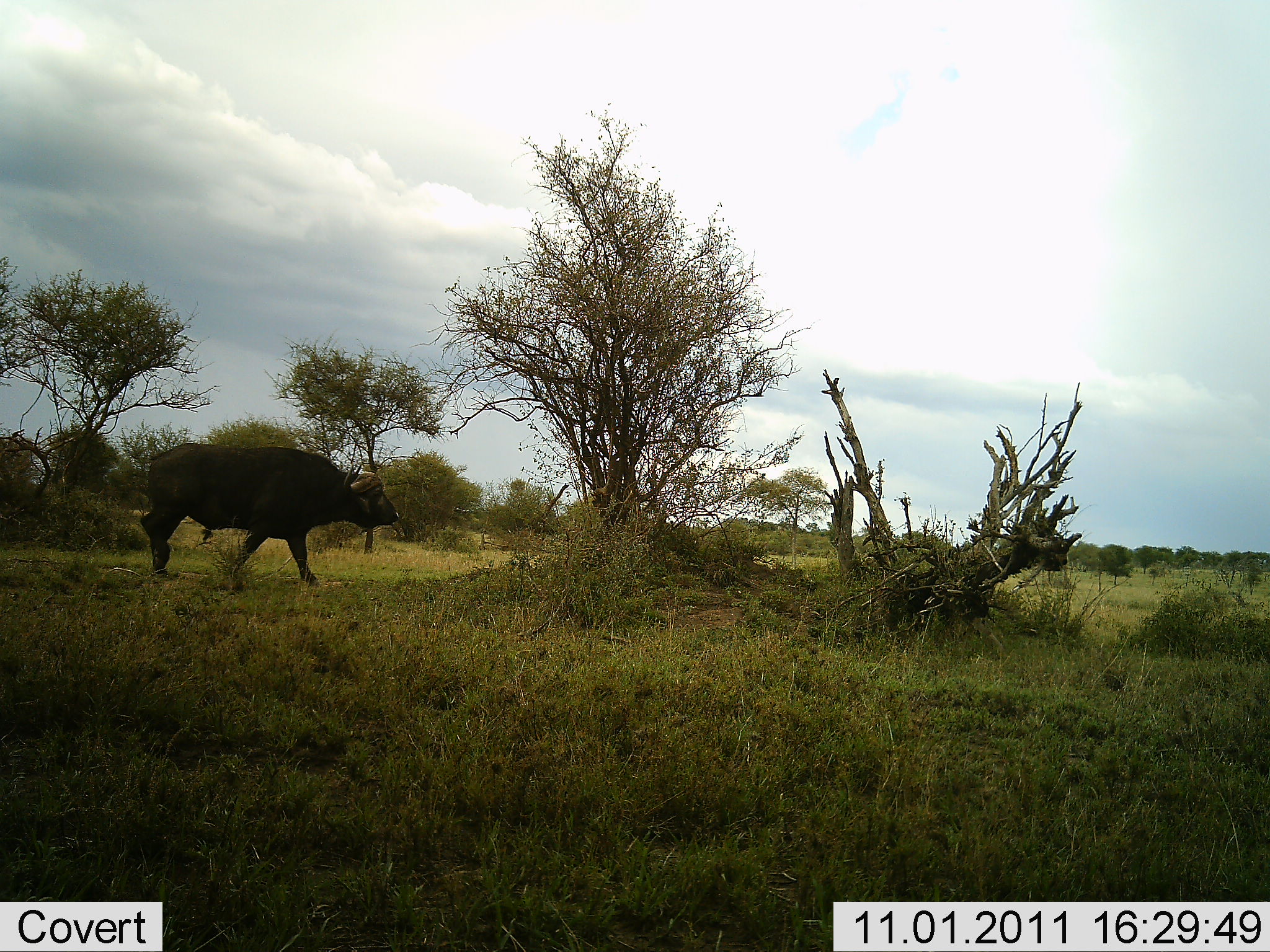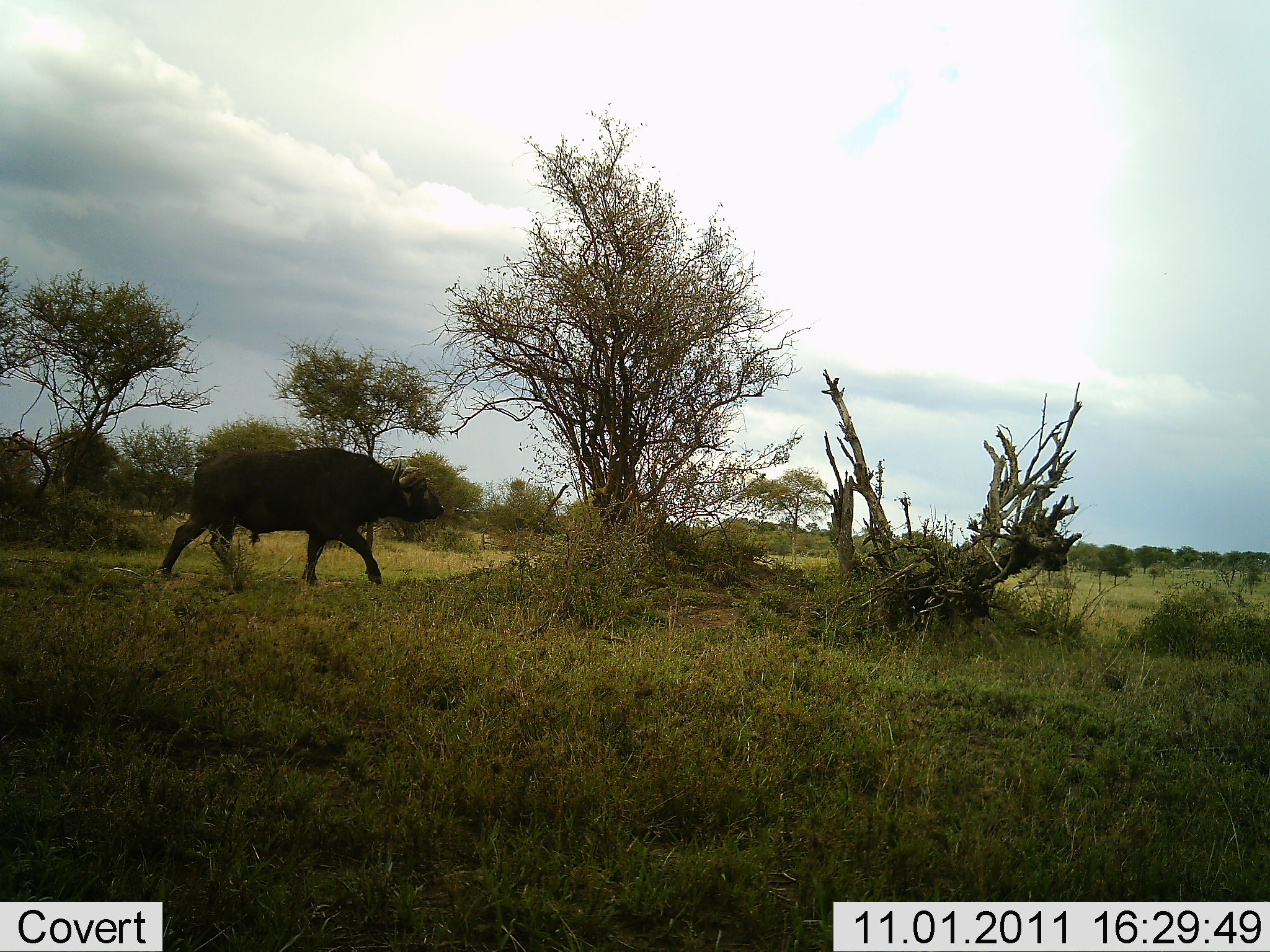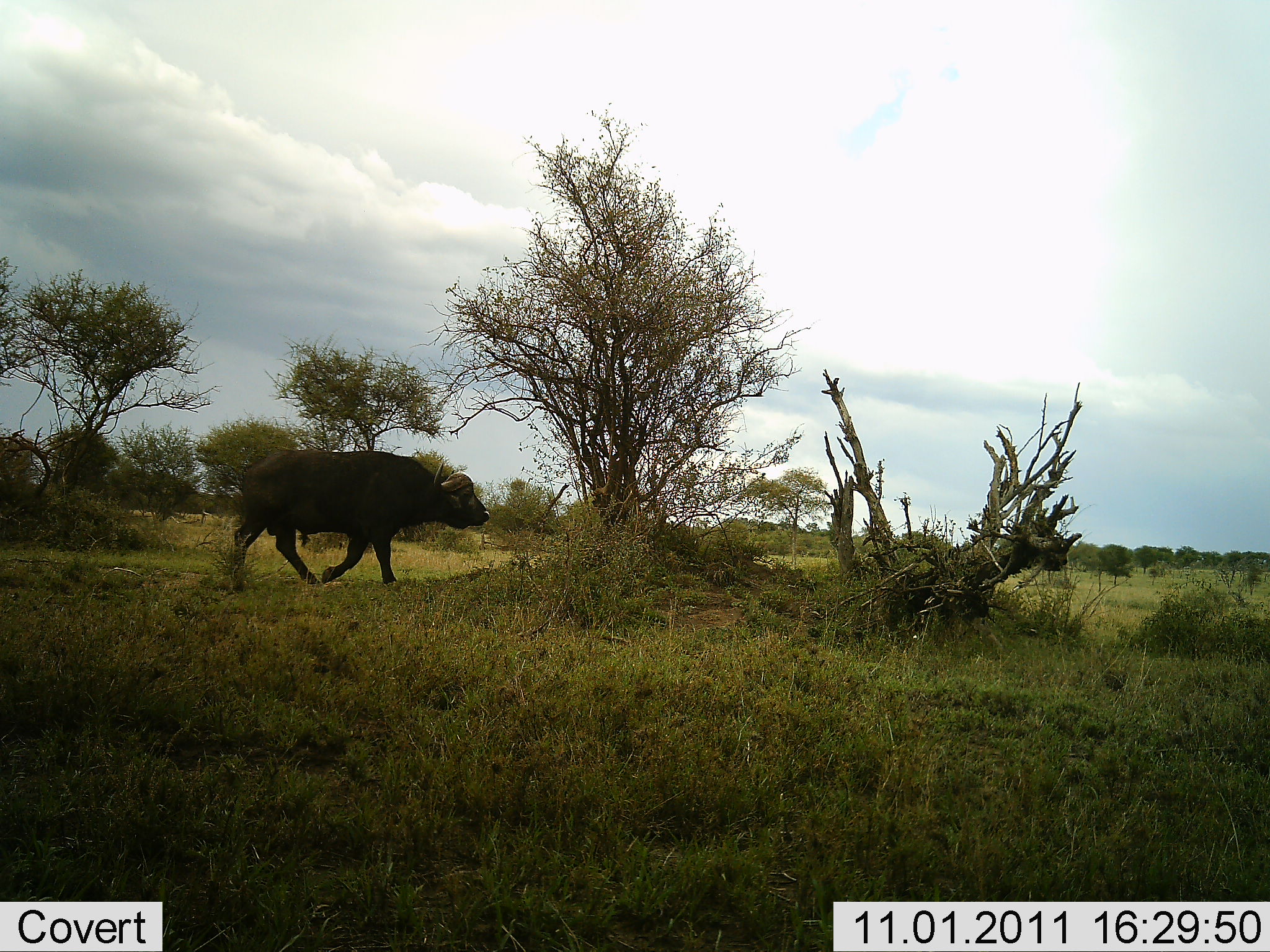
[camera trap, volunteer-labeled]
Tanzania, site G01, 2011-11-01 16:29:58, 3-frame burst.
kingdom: Animalia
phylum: Chordata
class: Mammalia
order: Artiodactyla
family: Bovidae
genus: Syncerus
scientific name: Syncerus caffer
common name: cape buffalo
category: buffalo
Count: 1.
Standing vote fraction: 0%.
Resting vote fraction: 0%.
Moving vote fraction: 100%.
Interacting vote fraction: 0%.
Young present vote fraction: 0%.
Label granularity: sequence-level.